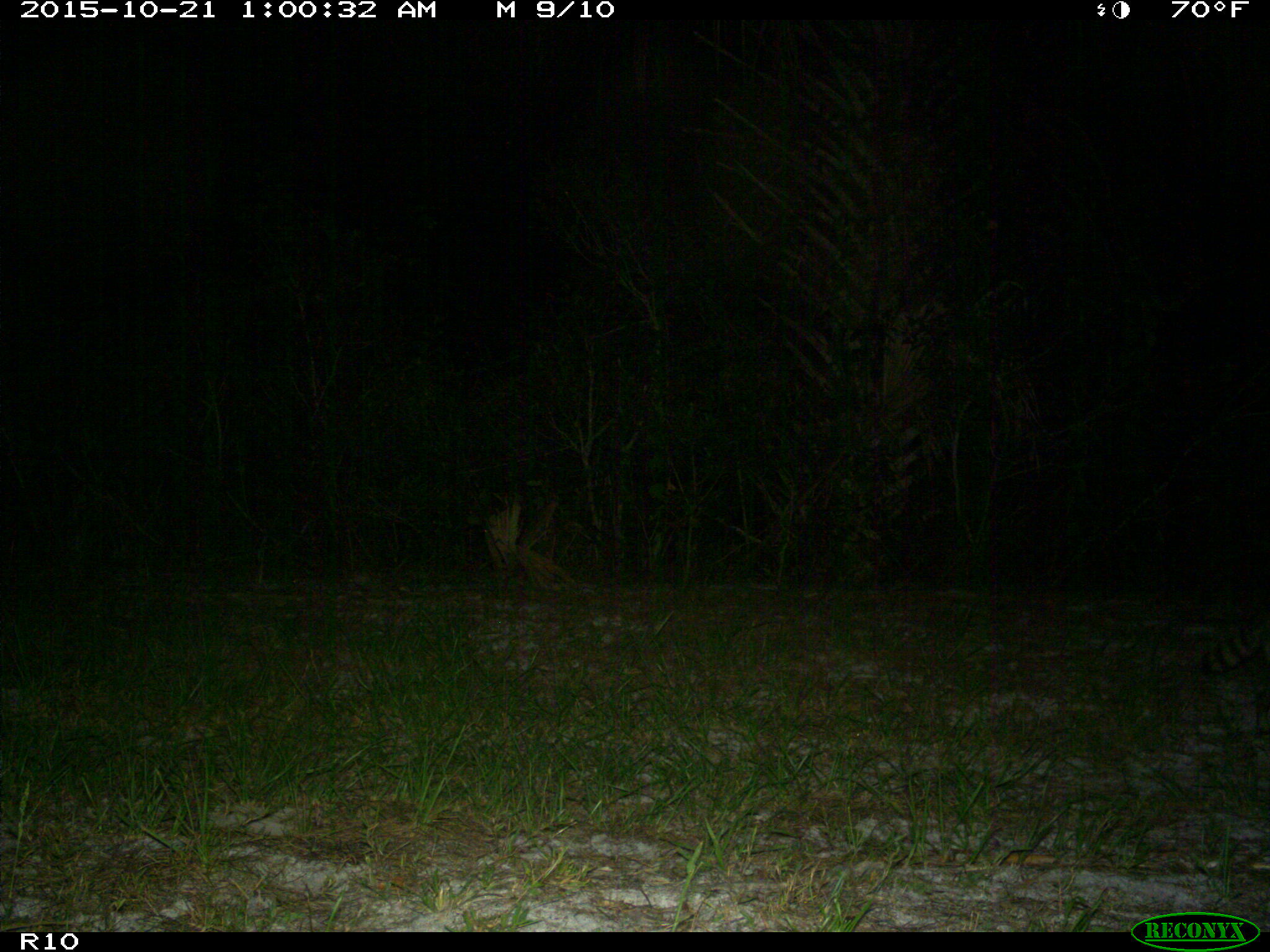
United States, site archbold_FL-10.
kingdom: Animalia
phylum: Chordata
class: Mammalia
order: Carnivora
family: Procyonidae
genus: Procyon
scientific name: Procyon lotor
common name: common raccoon